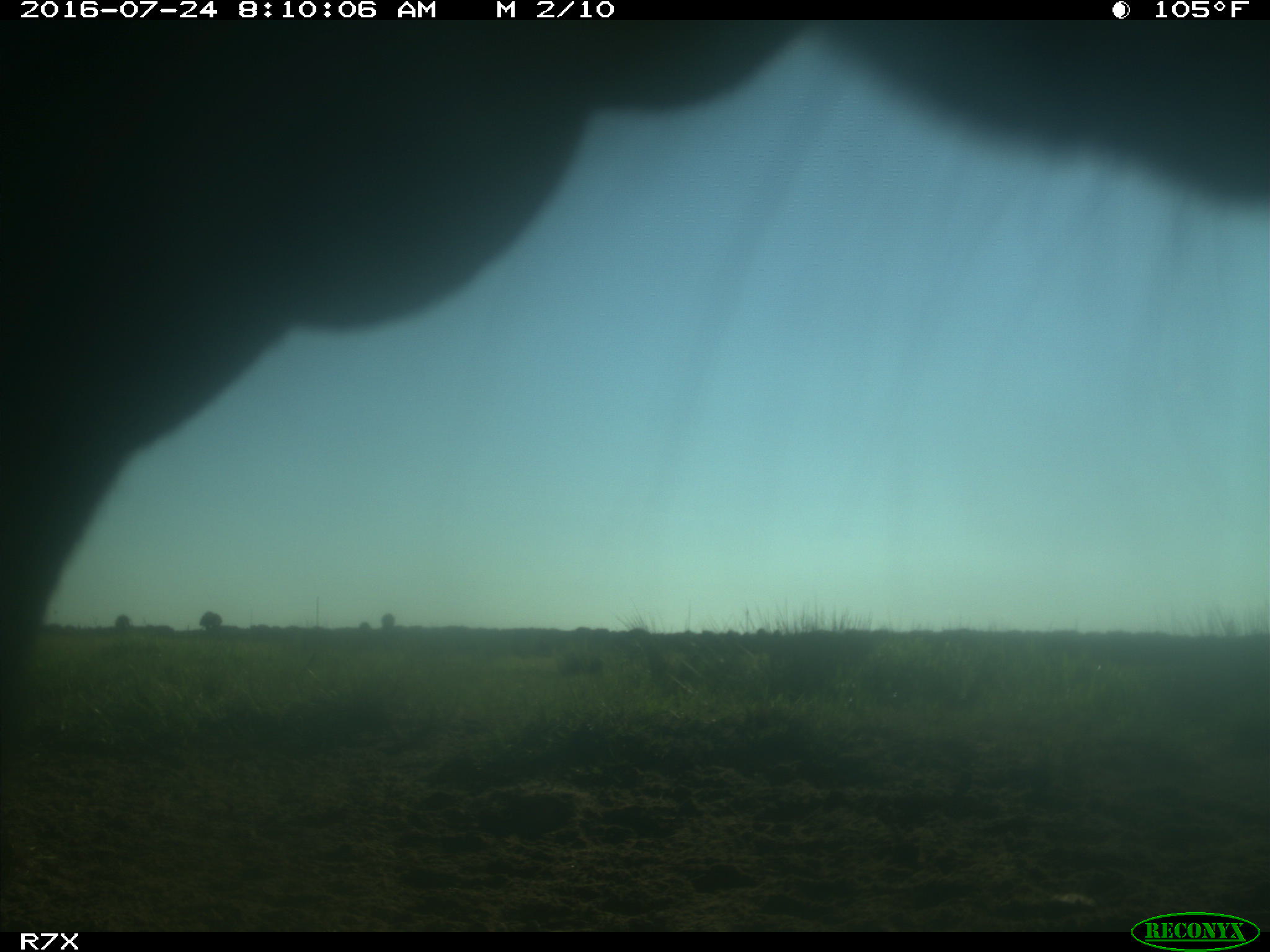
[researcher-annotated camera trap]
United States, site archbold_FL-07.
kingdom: Animalia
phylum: Chordata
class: Mammalia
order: Artiodactyla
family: Bovidae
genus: Bos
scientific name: Bos taurus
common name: domestic cow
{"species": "Bos taurus (domestic cow)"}